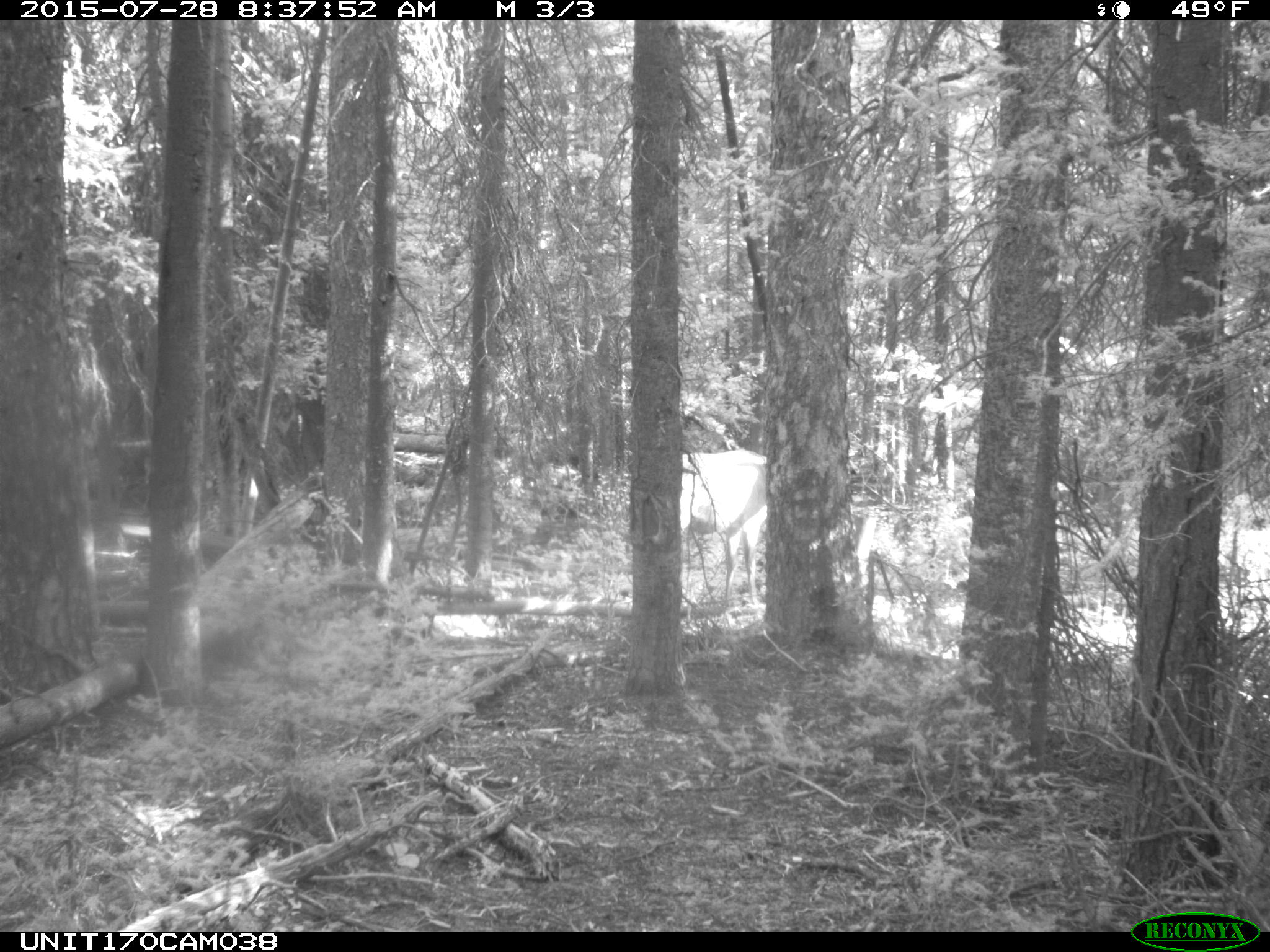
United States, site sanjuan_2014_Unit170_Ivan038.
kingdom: Animalia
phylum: Chordata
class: Mammalia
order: Artiodactyla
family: Cervidae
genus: Cervus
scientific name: Cervus elaphus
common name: red deer